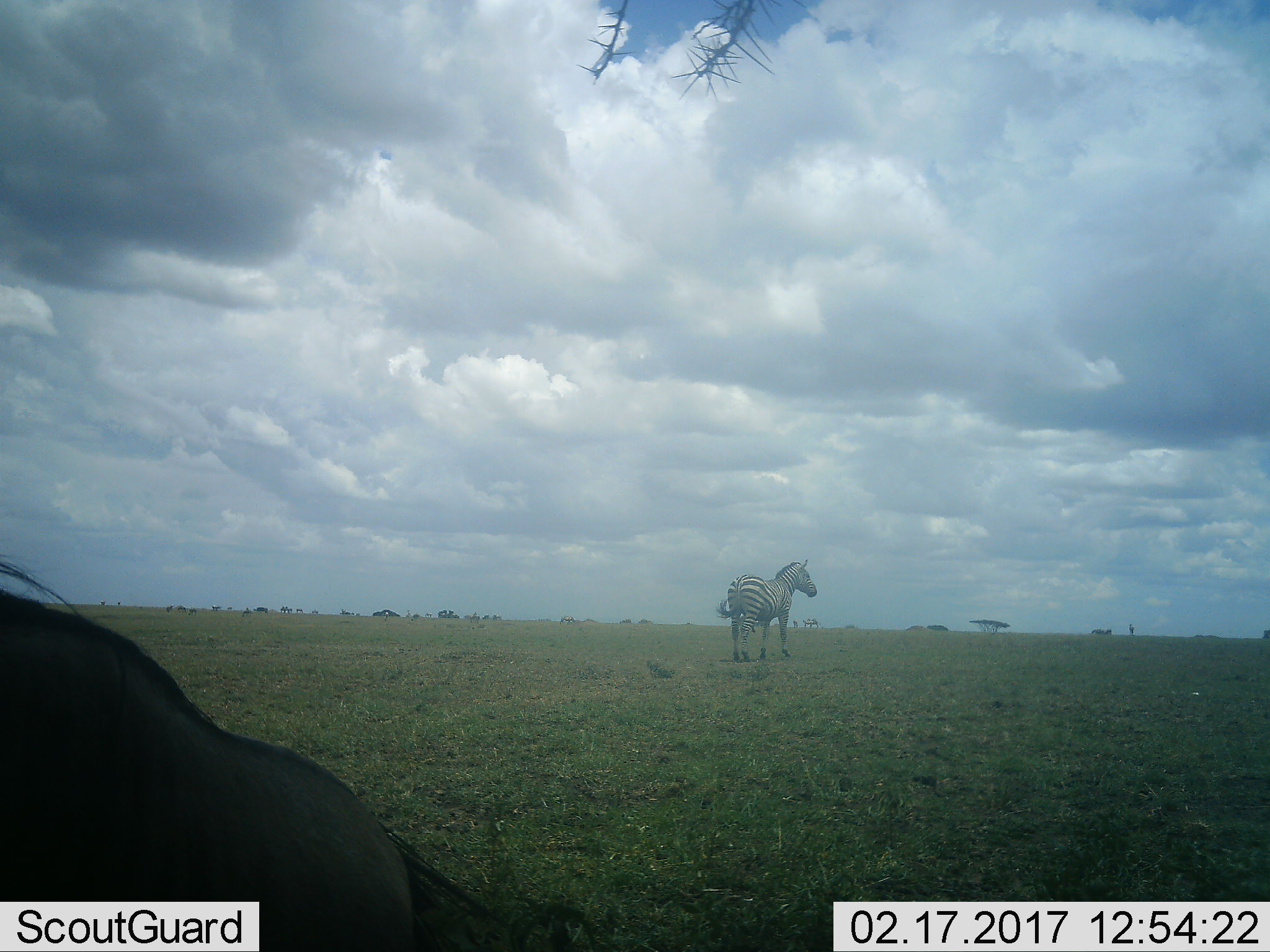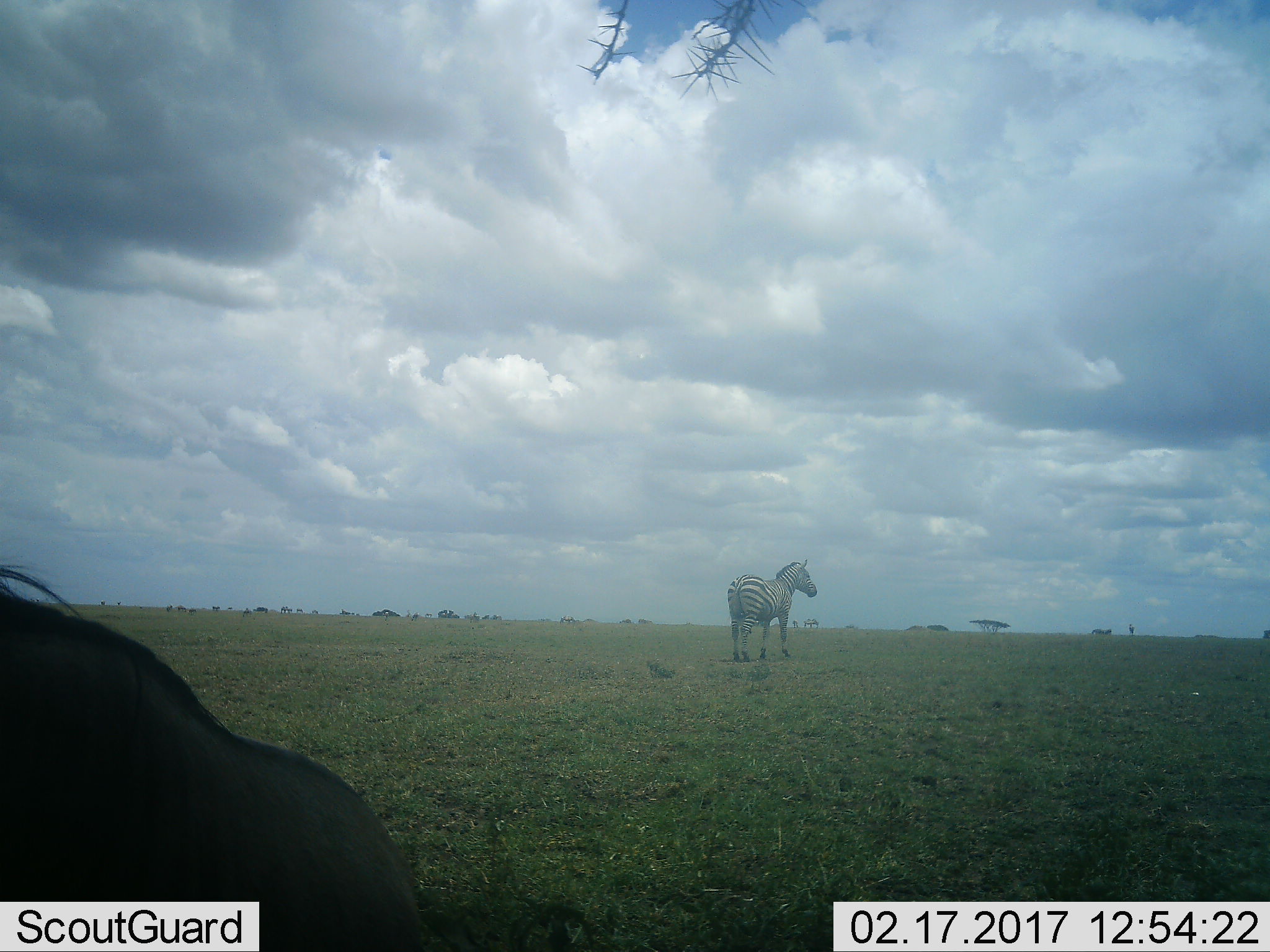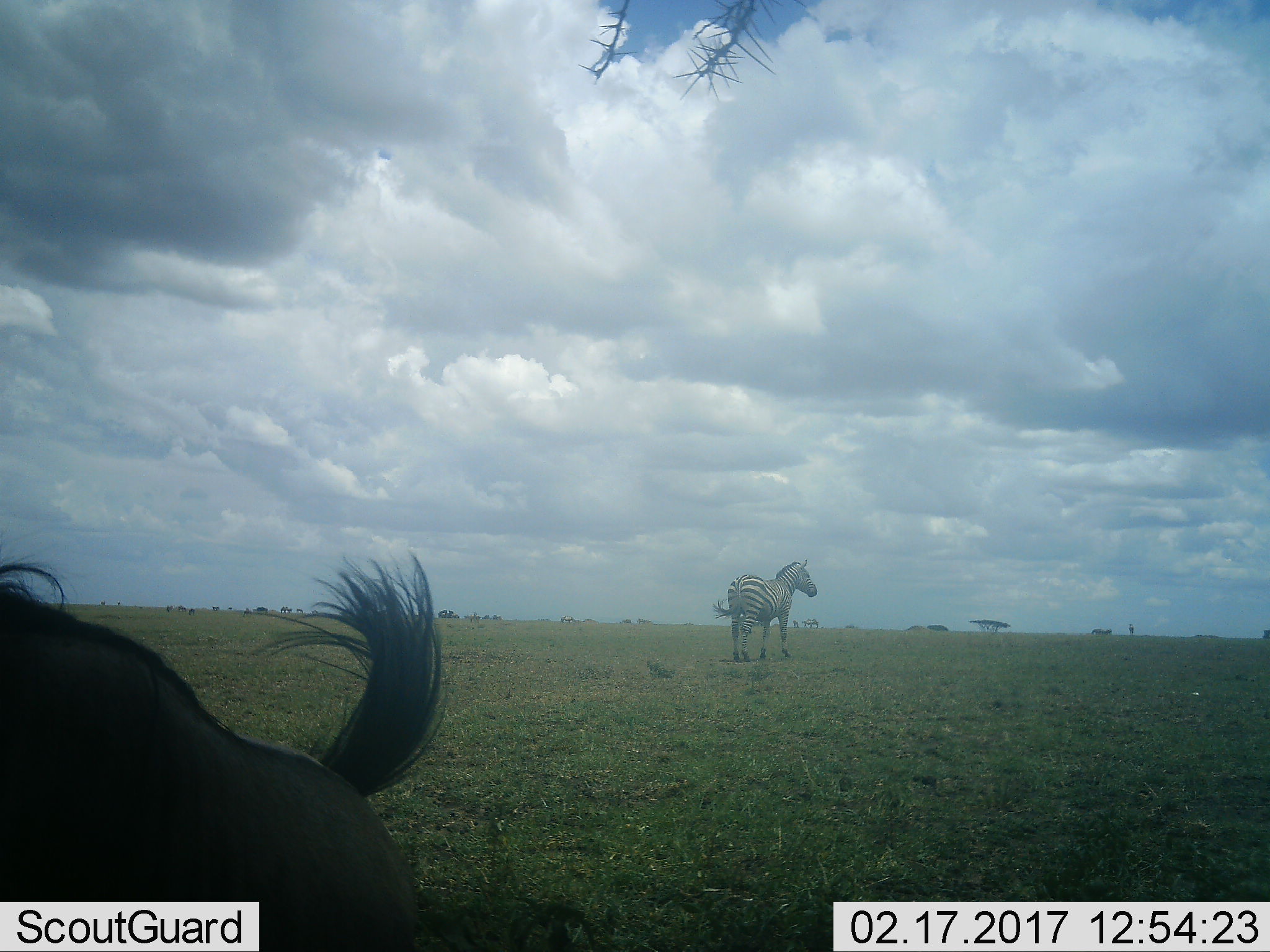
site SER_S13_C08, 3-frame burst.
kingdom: Animalia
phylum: Chordata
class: Mammalia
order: Perissodactyla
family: Equidae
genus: Equus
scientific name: Equus quagga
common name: plains zebra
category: zebraplains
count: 1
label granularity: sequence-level